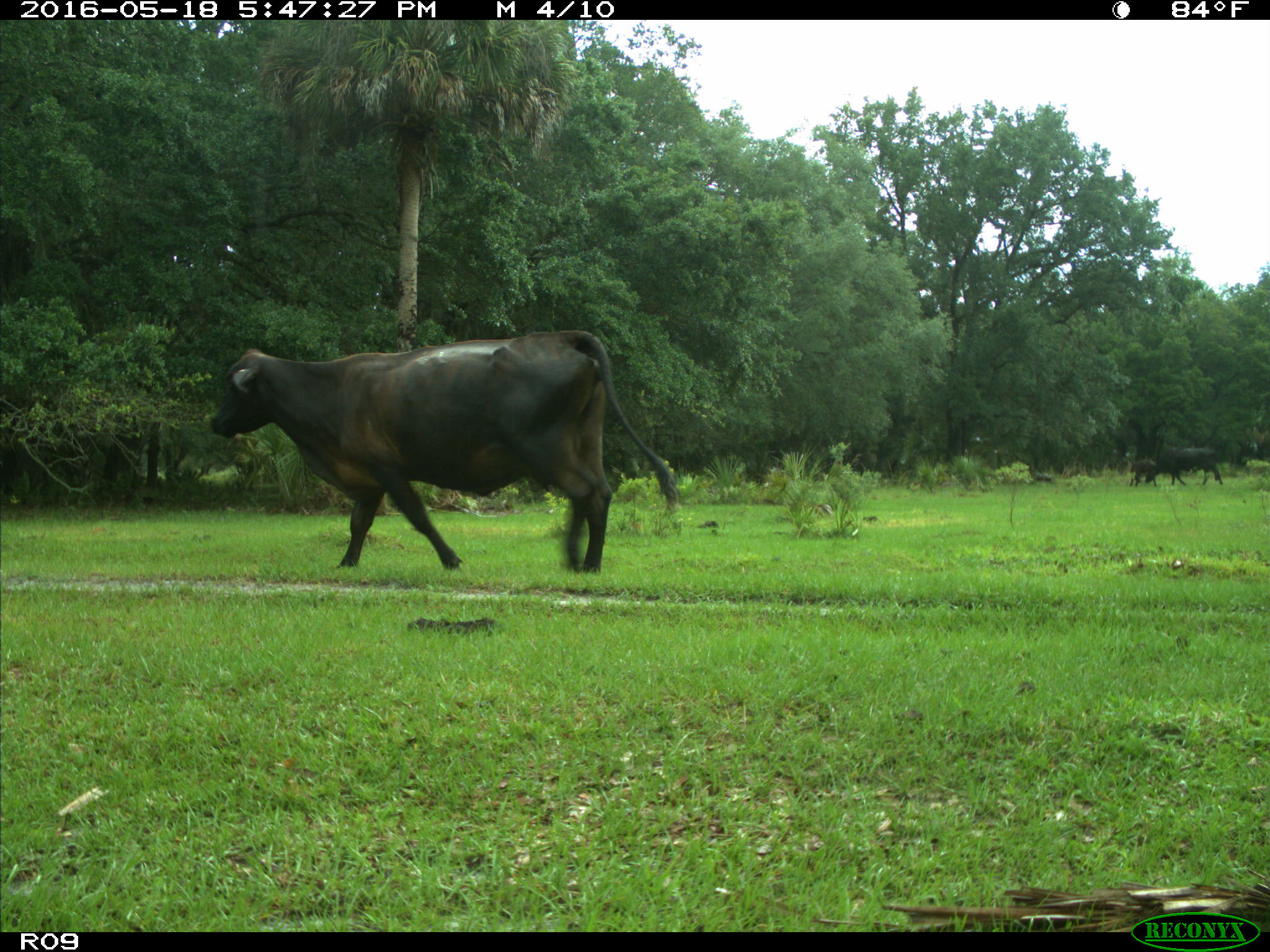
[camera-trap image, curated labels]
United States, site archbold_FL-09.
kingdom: Animalia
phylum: Chordata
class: Mammalia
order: Artiodactyla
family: Bovidae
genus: Bos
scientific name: Bos taurus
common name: domestic cow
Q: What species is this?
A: Bos taurus (domestic cow).